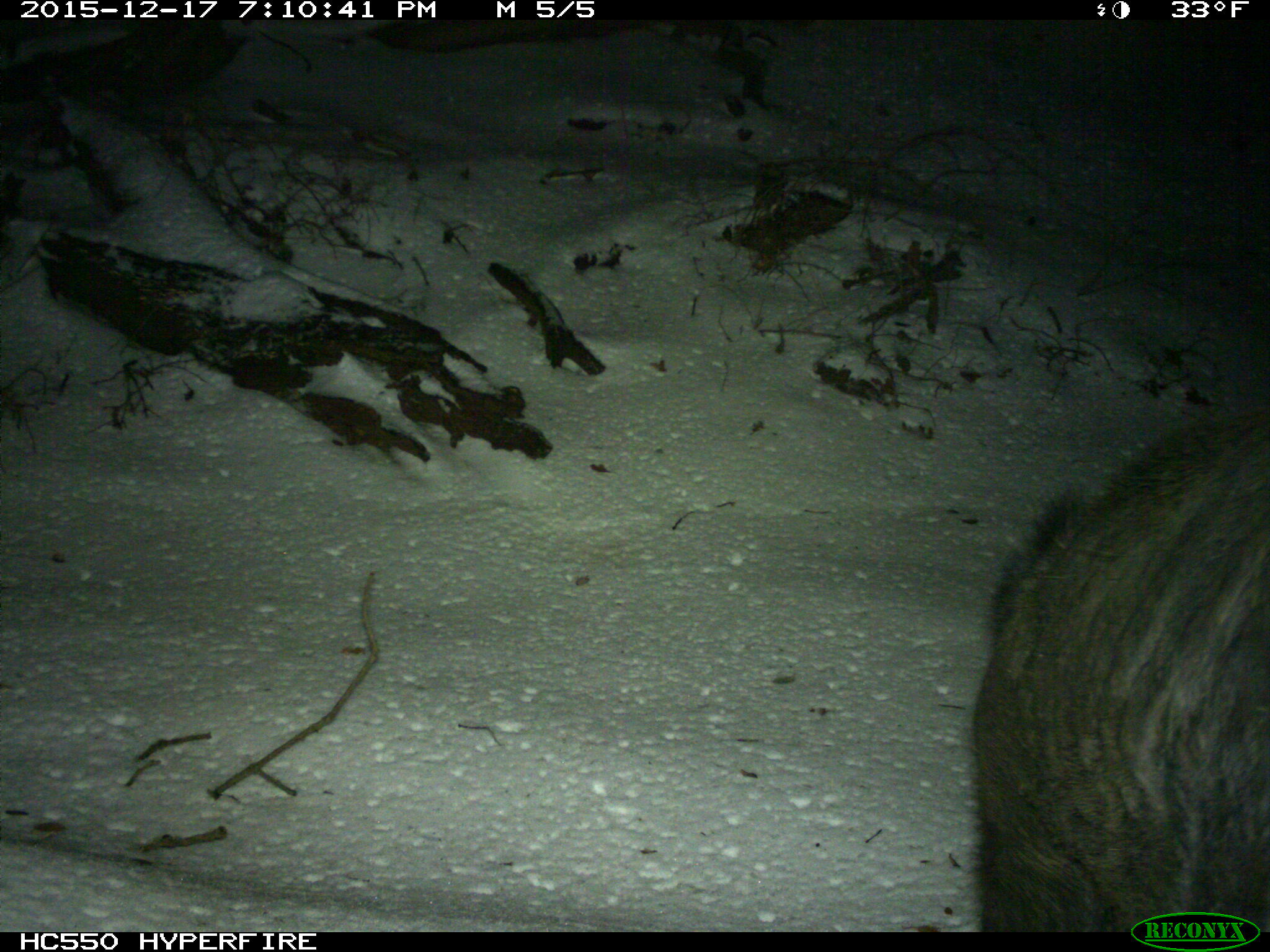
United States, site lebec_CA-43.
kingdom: Animalia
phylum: Chordata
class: Mammalia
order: Artiodactyla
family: Suidae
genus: Sus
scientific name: Sus scrofa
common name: wild boar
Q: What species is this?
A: Sus scrofa (wild boar).